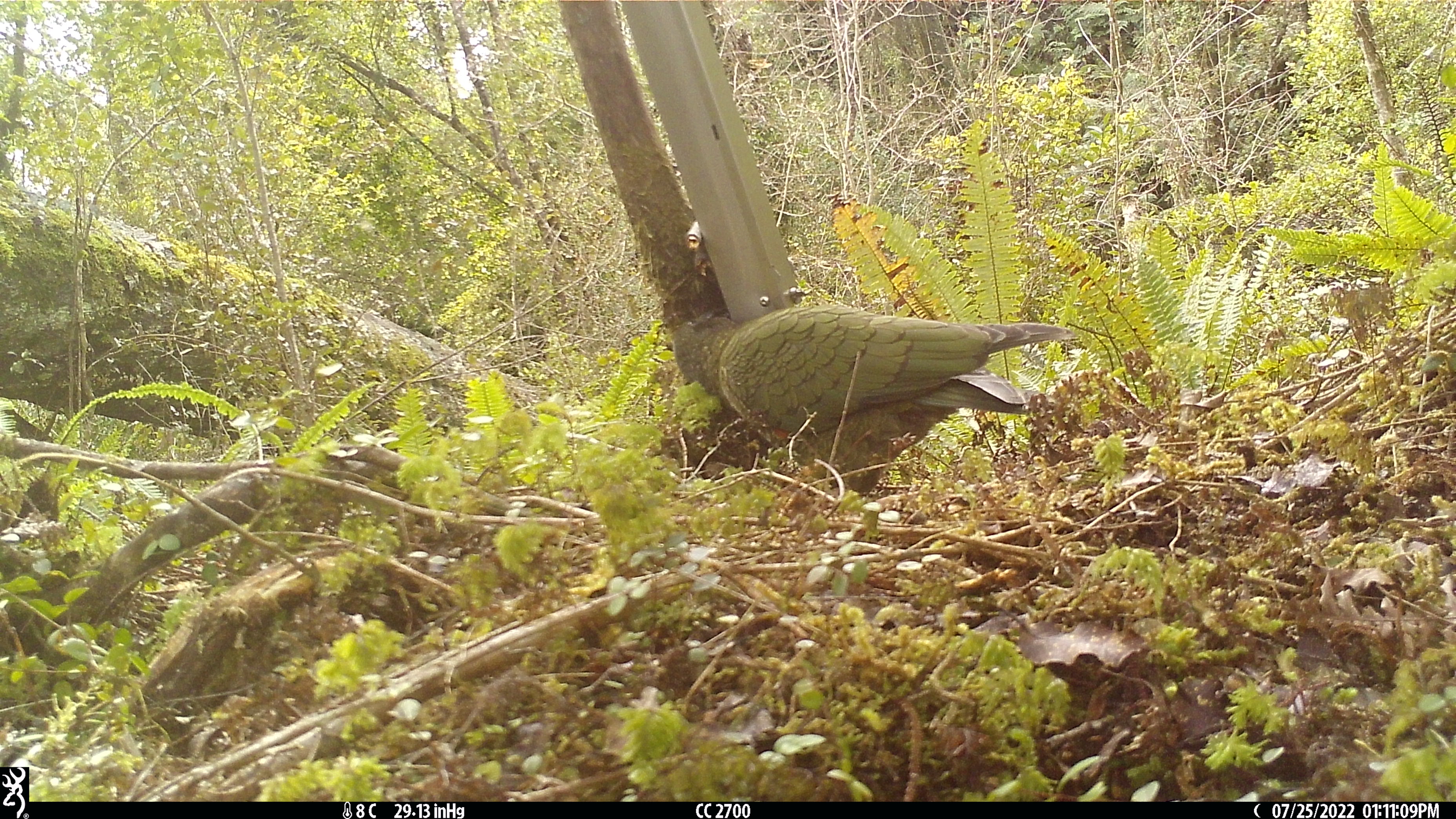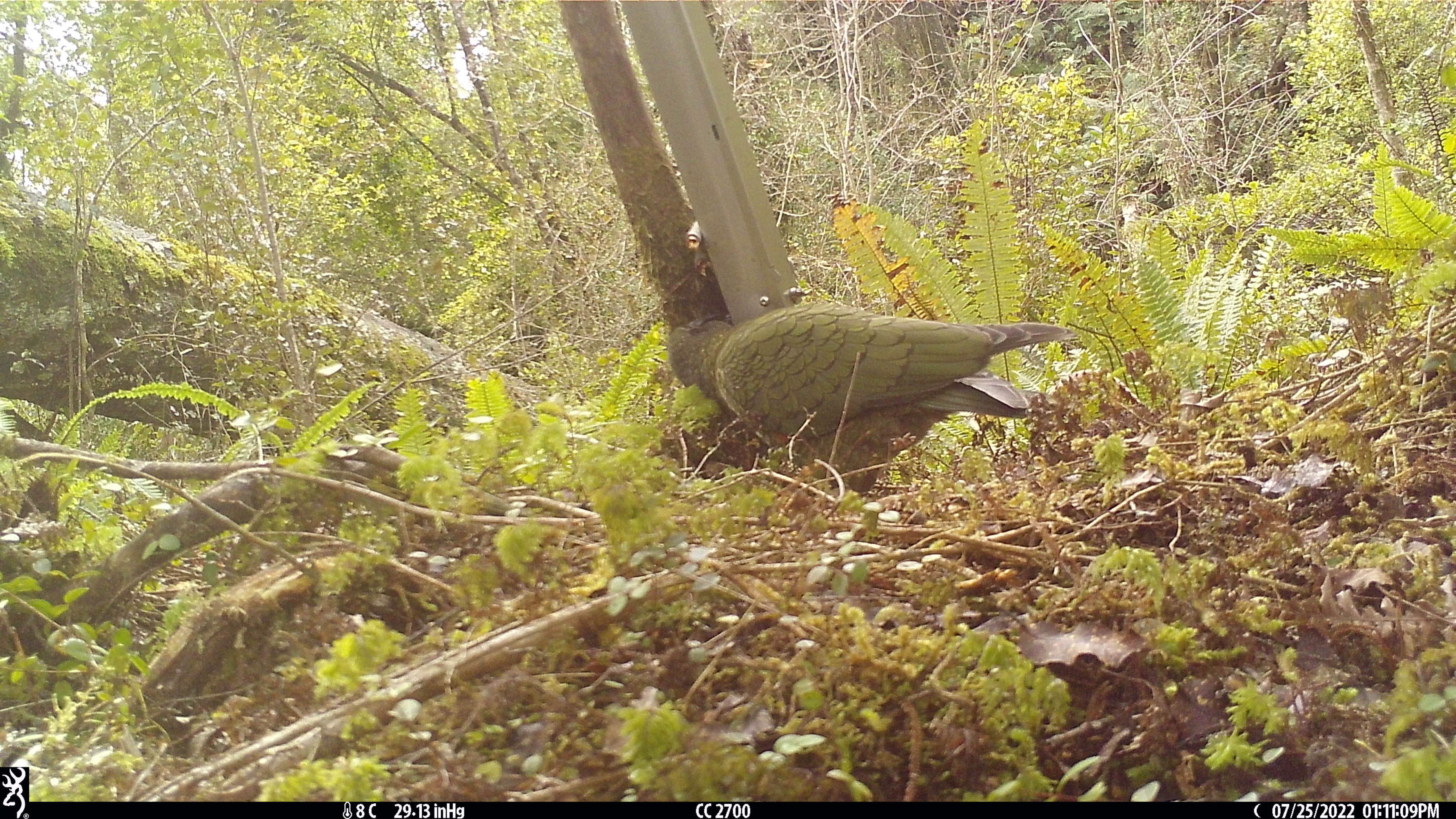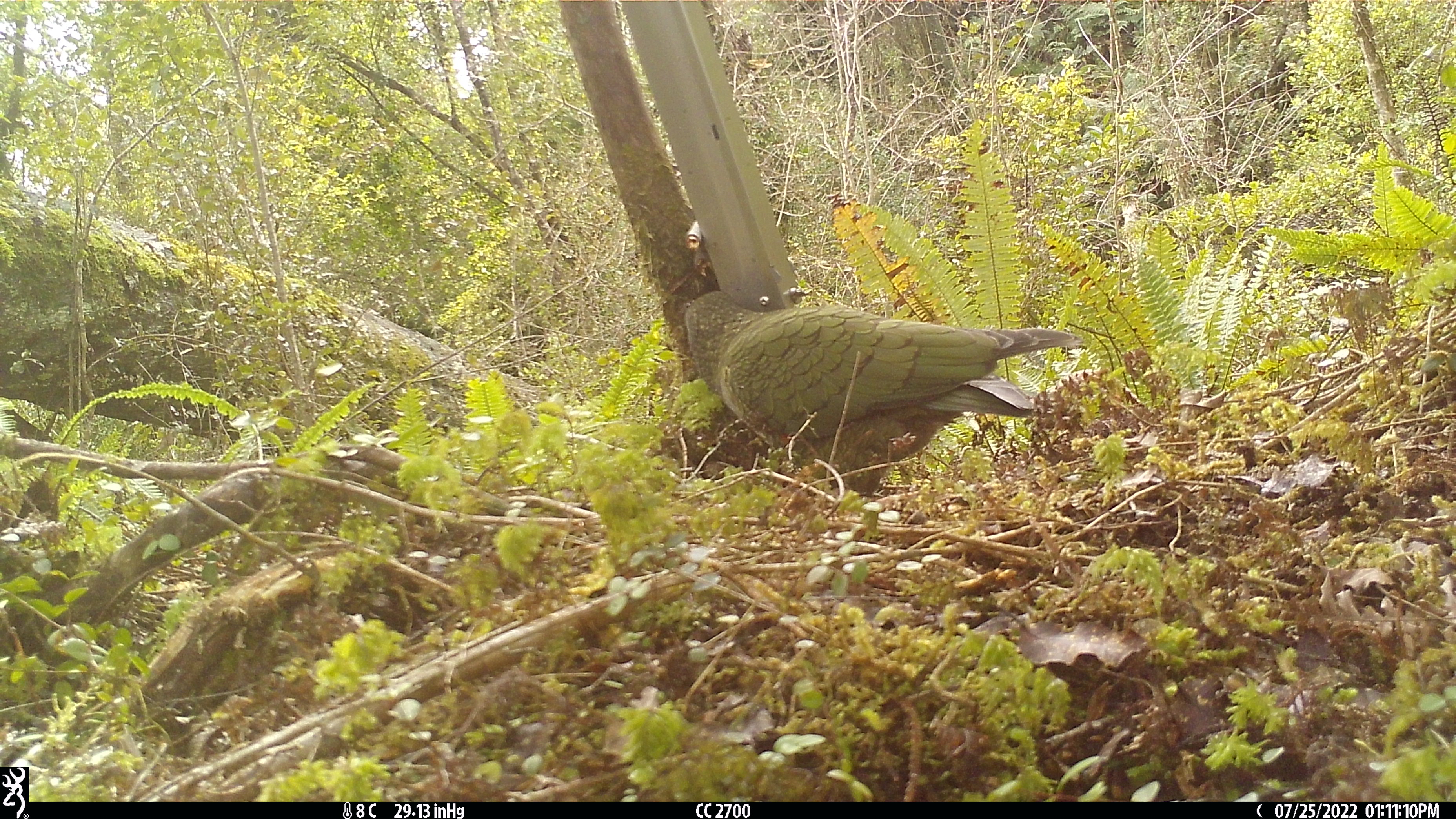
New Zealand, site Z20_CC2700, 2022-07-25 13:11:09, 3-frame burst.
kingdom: Animalia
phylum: Chordata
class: Aves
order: Psittaciformes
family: Strigopidae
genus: Nestor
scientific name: Nestor notabilis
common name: kea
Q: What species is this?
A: Kea (Nestor notabilis).